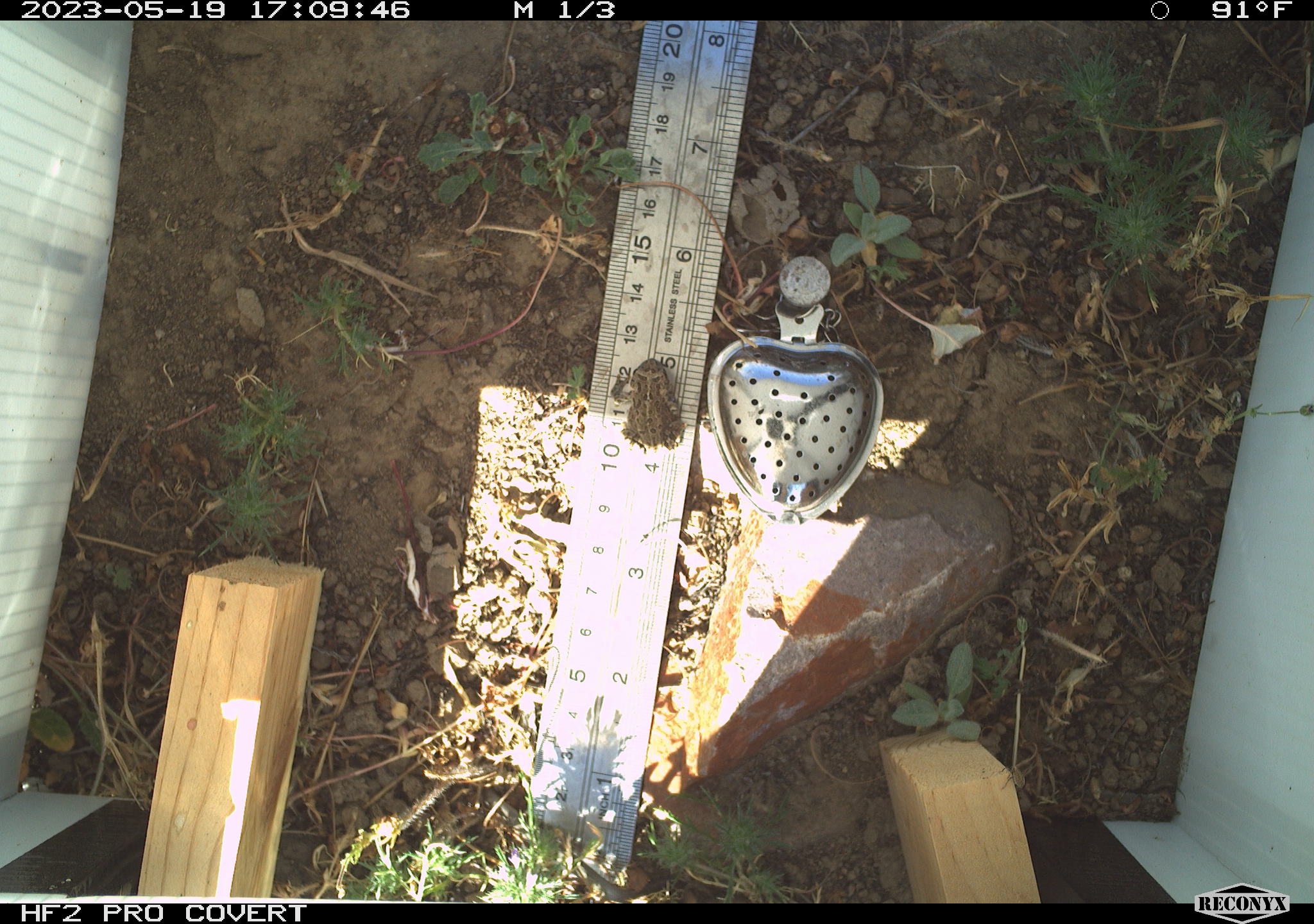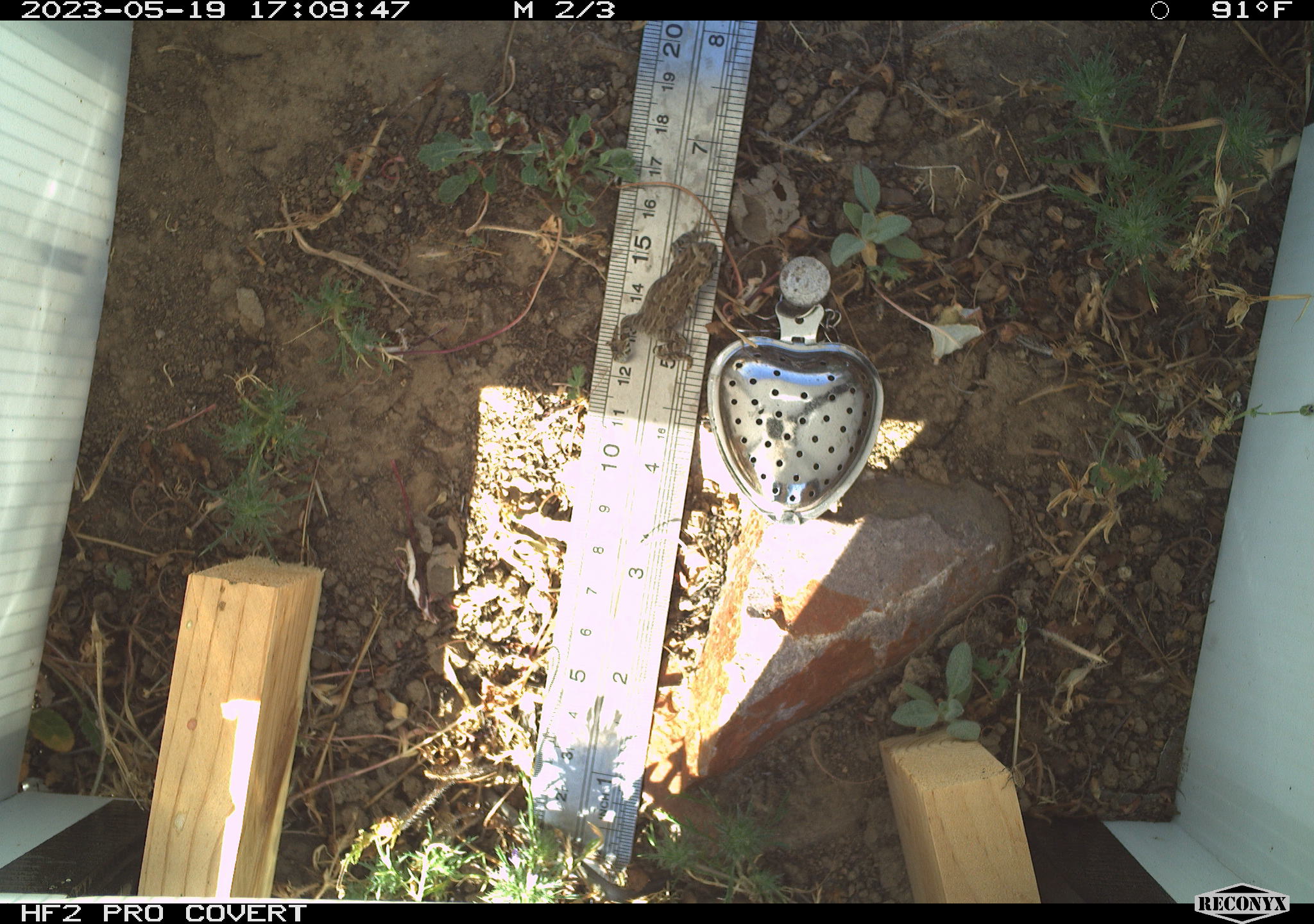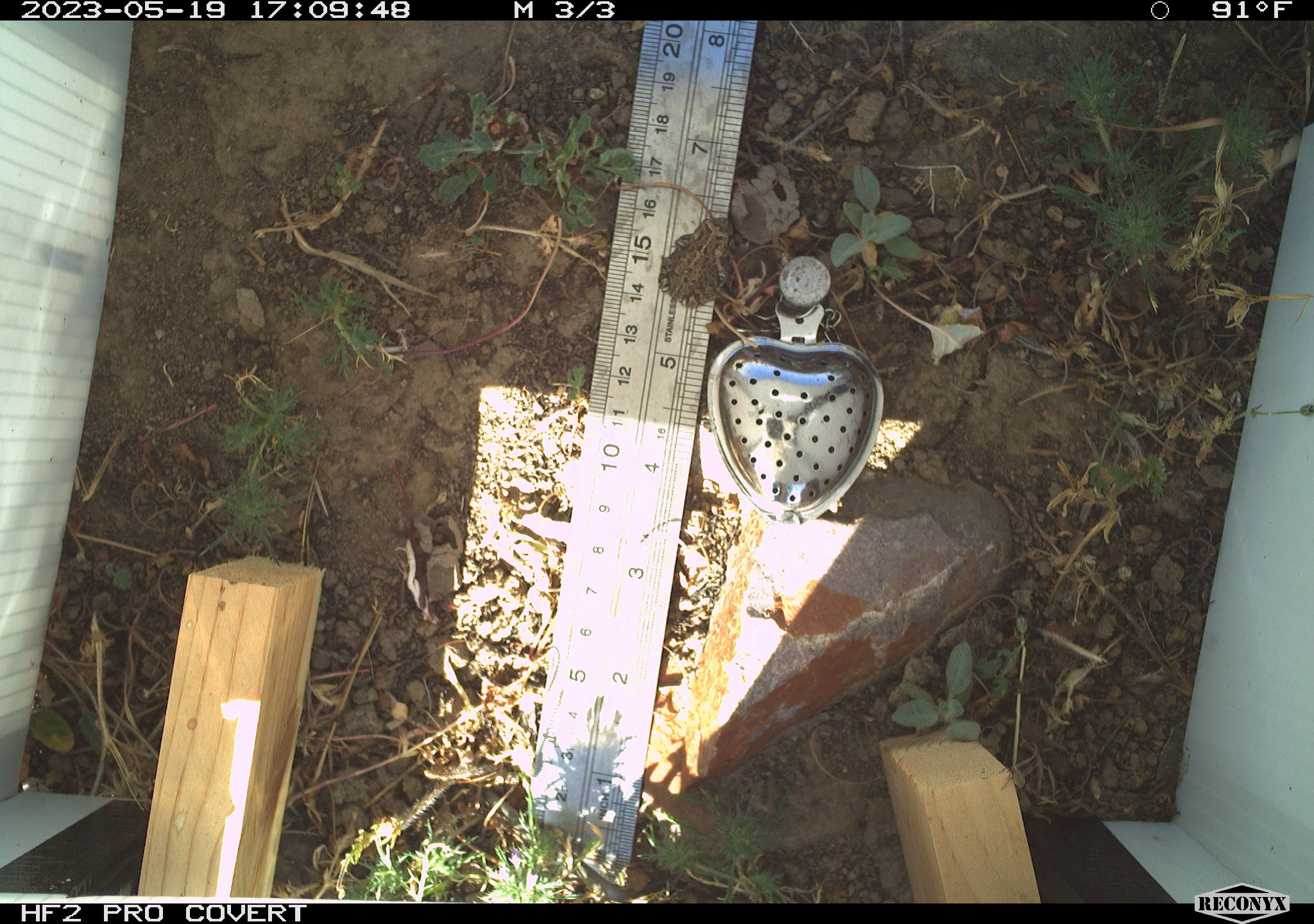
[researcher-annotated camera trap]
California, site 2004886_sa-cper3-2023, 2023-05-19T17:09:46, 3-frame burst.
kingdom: Animalia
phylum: Chordata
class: Amphibia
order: Anura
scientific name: Anura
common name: frogs